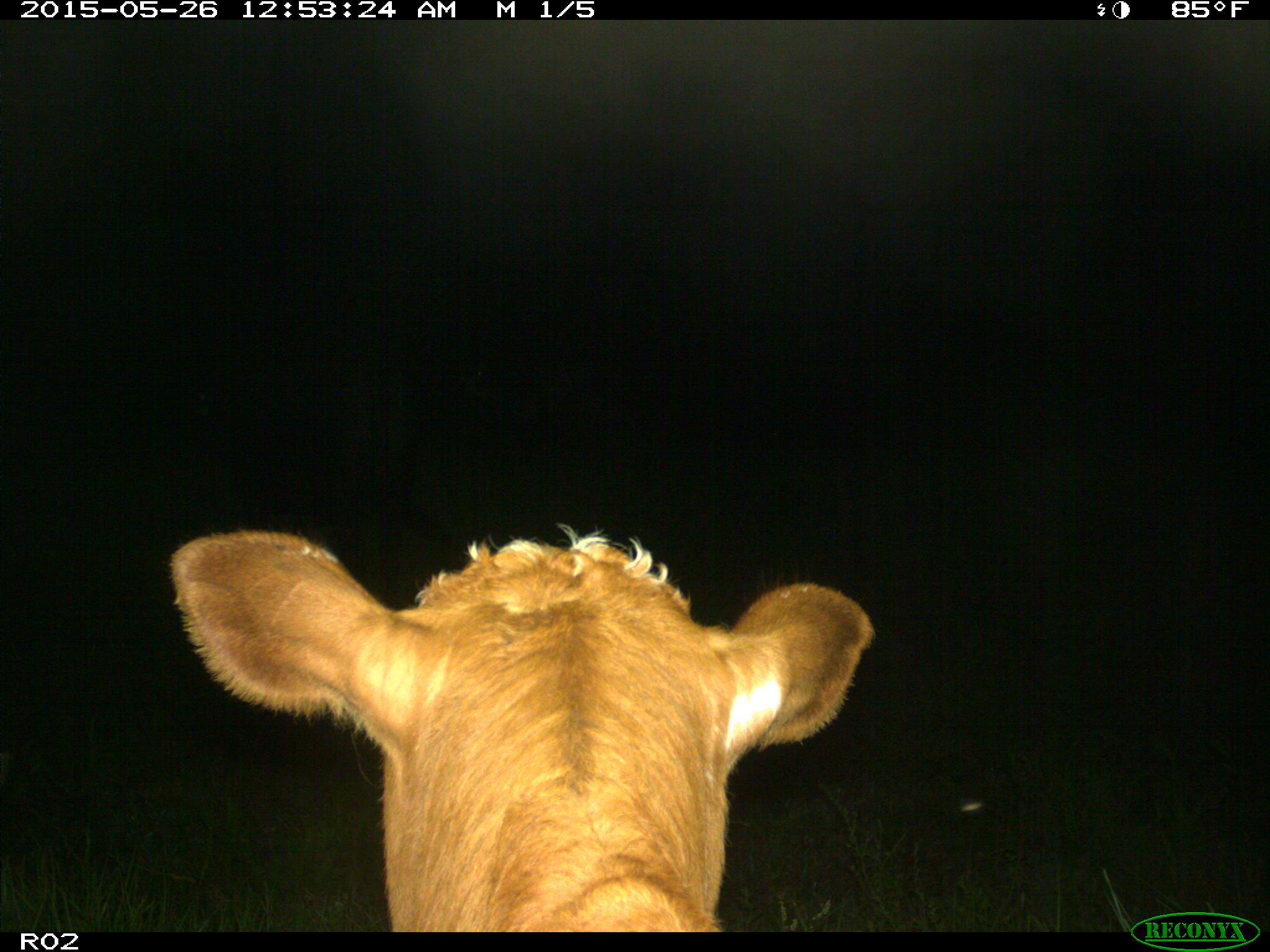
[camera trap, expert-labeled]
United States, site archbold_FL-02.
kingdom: Animalia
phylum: Chordata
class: Mammalia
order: Artiodactyla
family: Bovidae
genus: Bos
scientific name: Bos taurus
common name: domestic cow